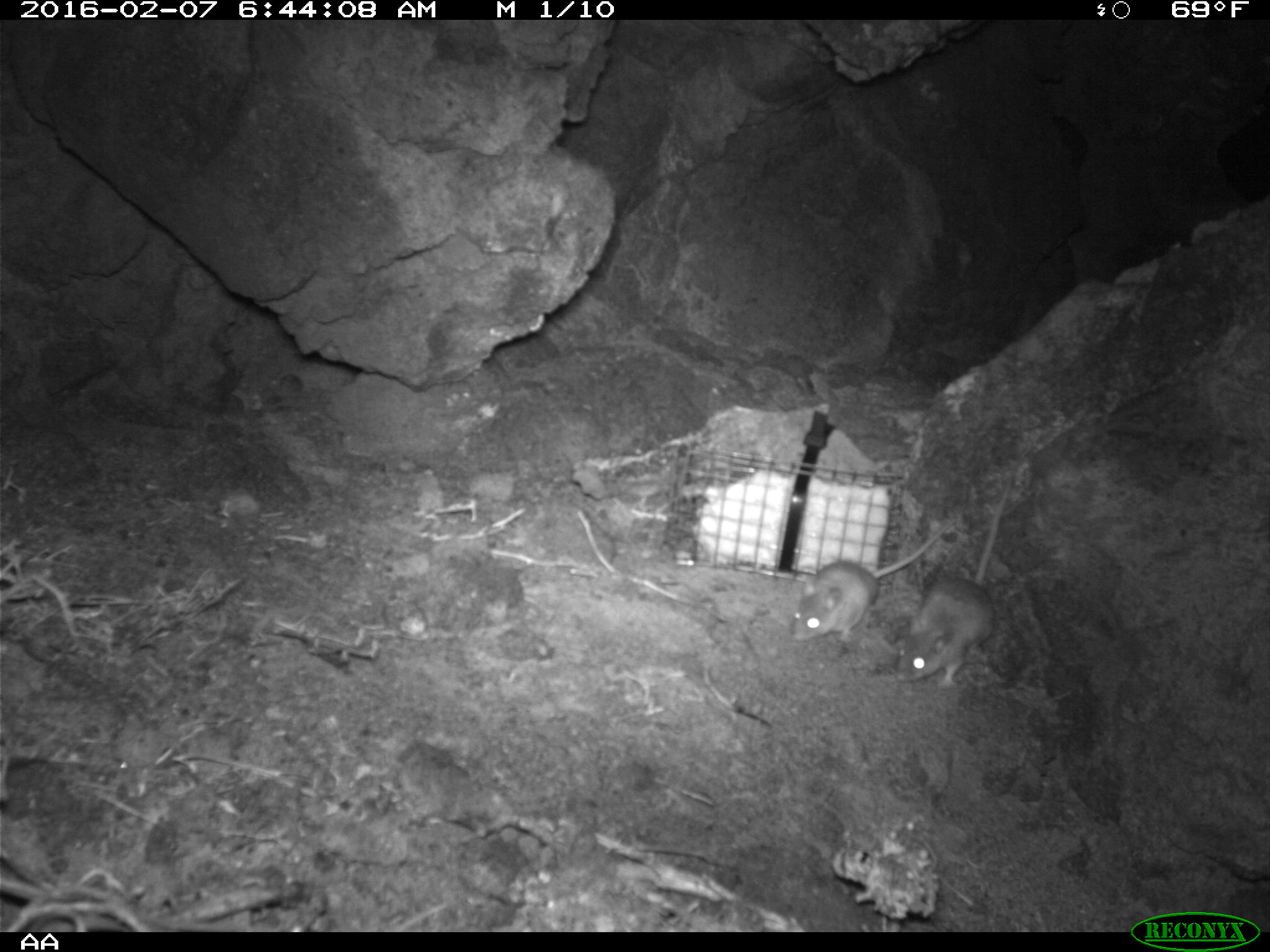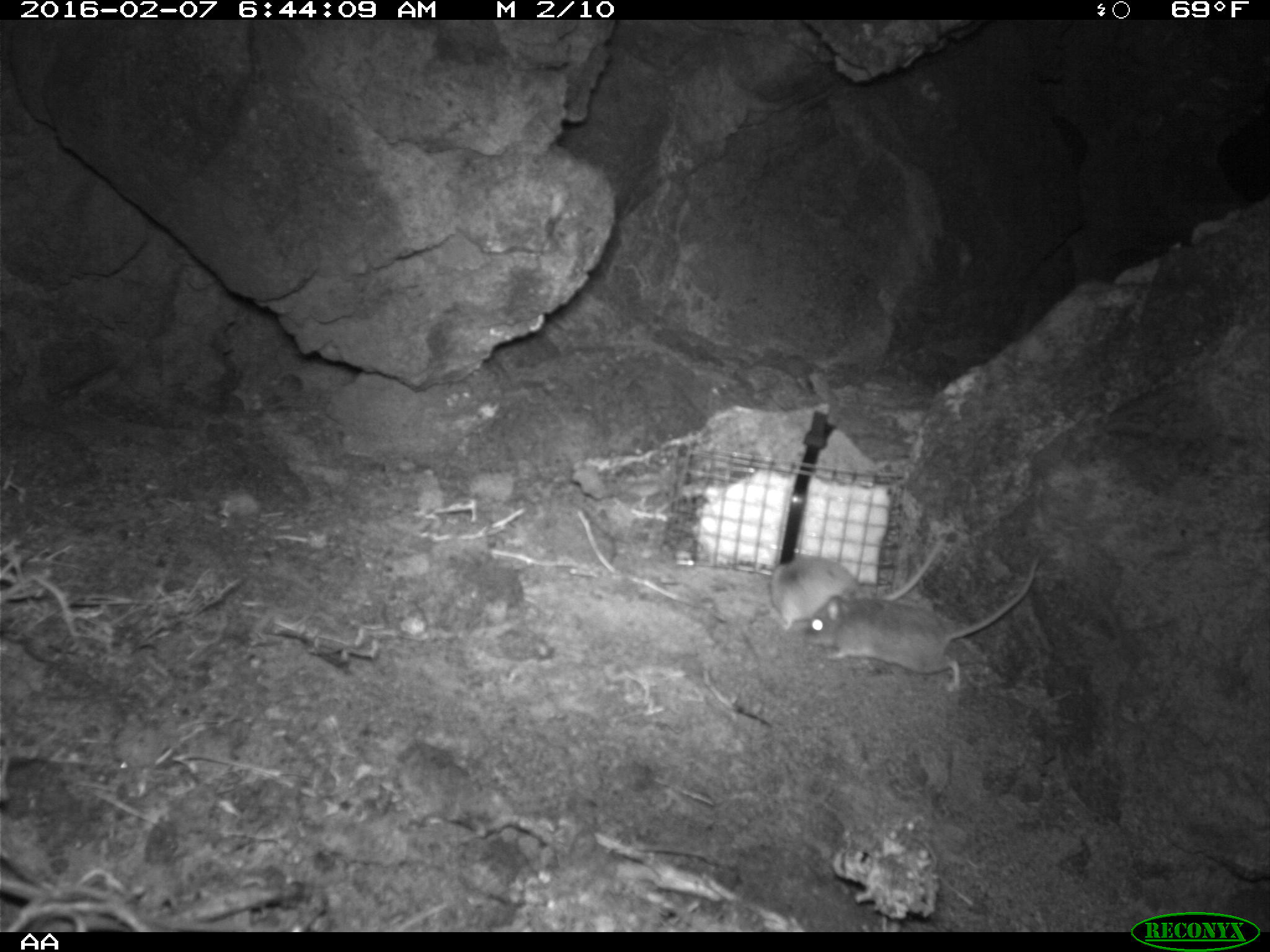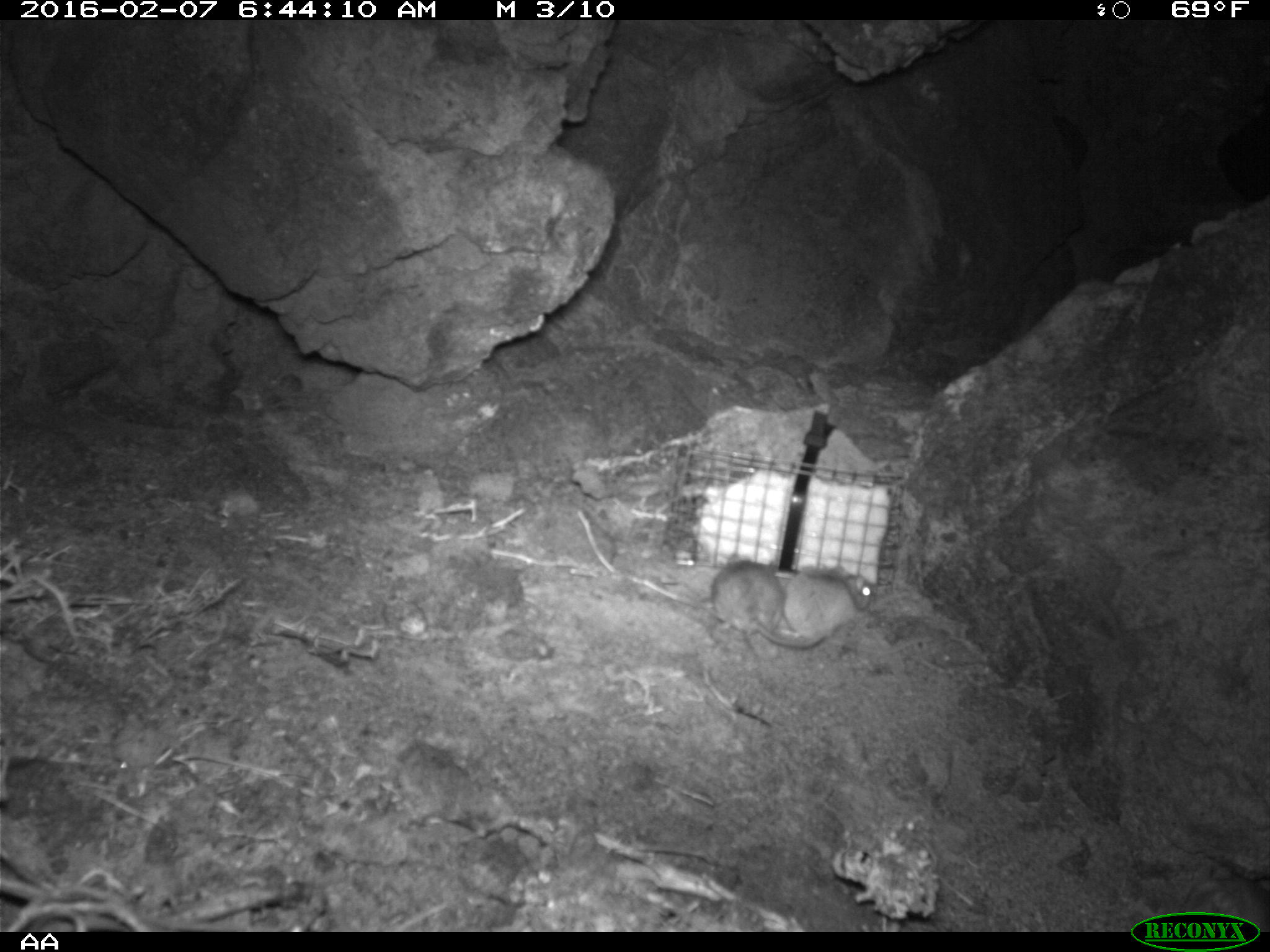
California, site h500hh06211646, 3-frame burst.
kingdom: Animalia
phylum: Chordata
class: Mammalia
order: Rodentia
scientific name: Rodentia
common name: rodent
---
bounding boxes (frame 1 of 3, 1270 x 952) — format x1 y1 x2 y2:
rodent: 895 475 1013 689; 788 518 956 641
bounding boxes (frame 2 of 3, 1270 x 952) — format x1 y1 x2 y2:
rodent: 802 553 1040 690; 768 531 950 627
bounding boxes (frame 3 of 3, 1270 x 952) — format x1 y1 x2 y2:
rodent: 784 563 930 658; 709 551 824 650